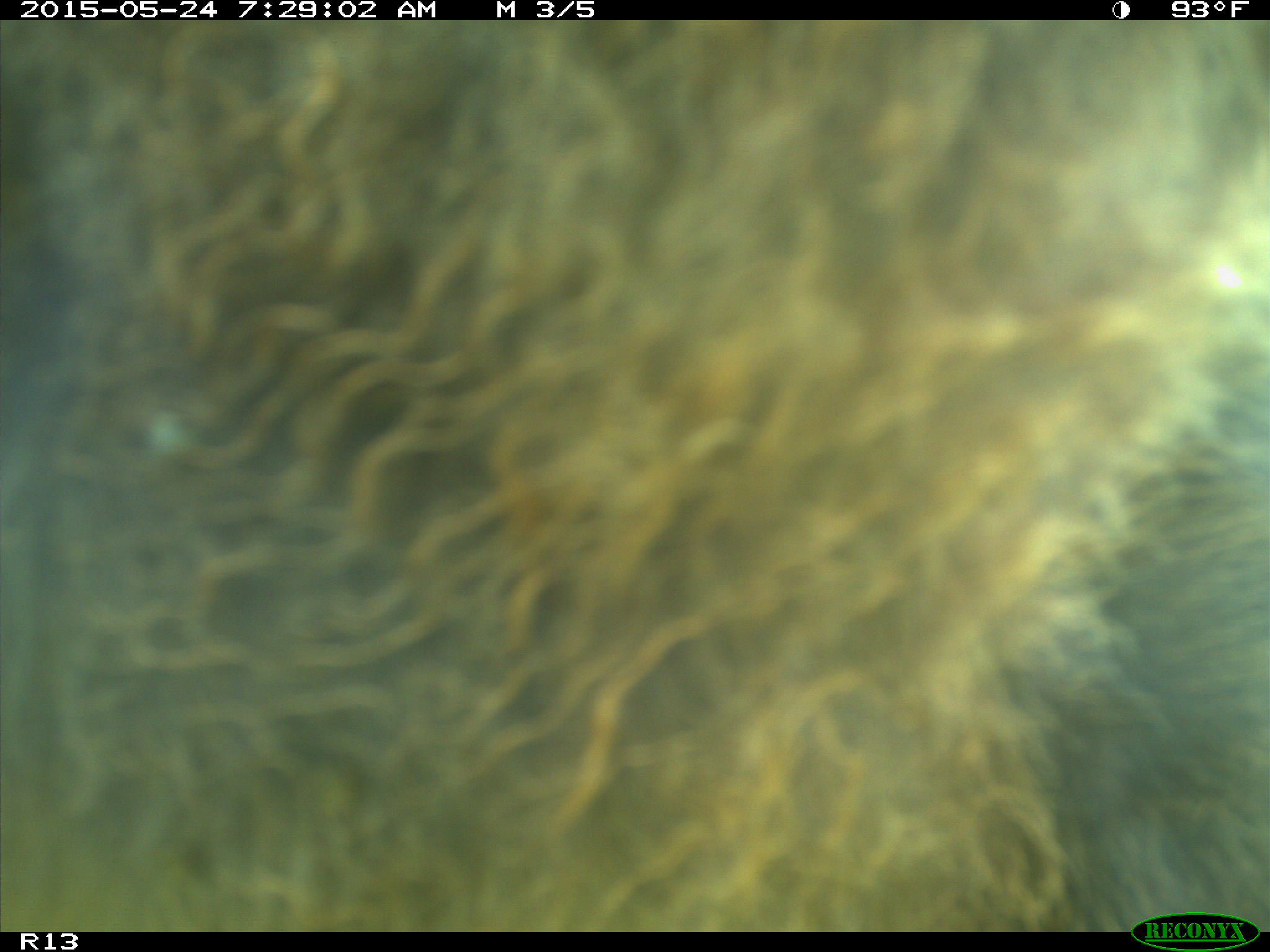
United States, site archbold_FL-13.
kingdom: Animalia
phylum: Chordata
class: Mammalia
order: Artiodactyla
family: Bovidae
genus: Bos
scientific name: Bos taurus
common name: domestic cow